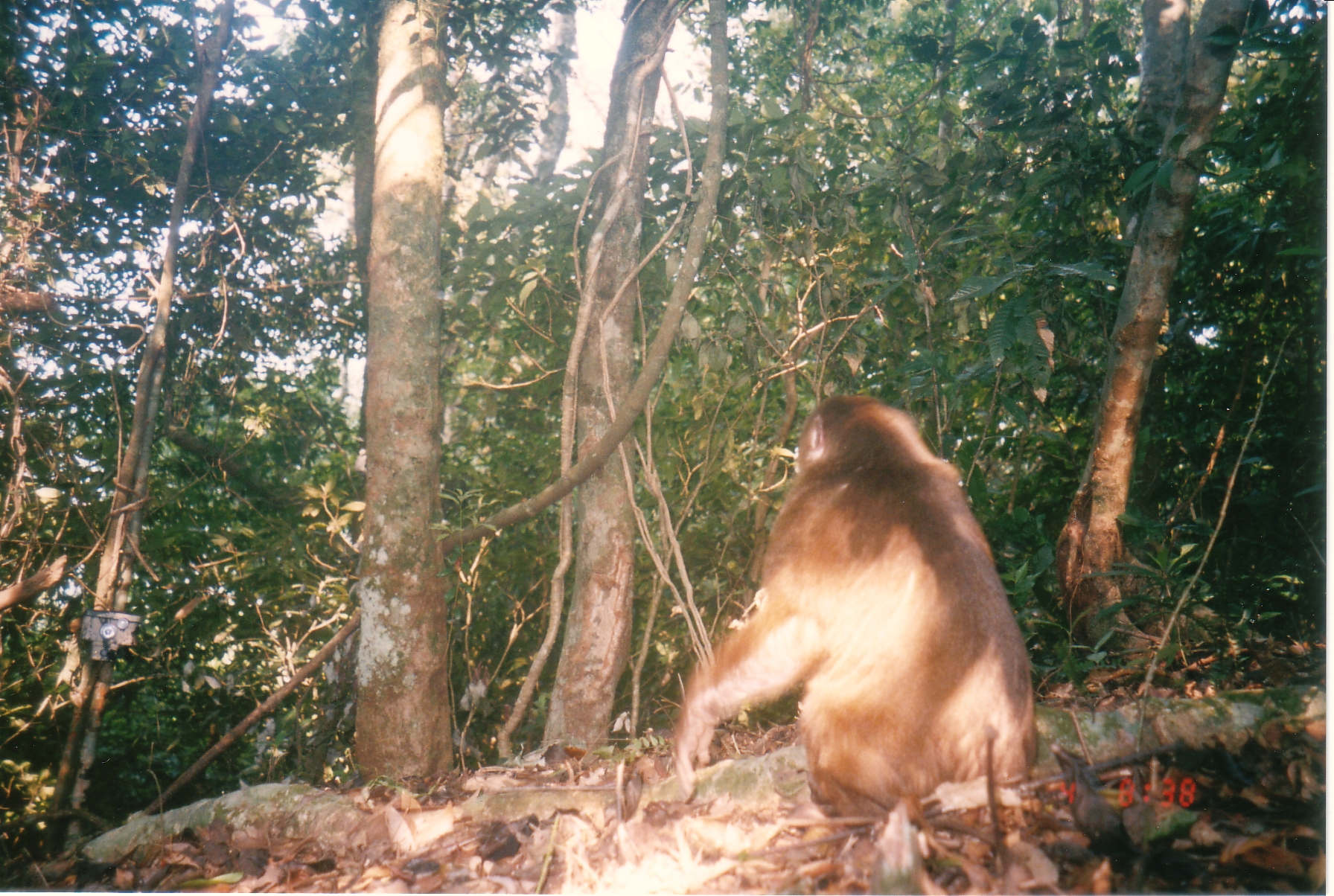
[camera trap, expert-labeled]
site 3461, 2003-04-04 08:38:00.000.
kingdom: Animalia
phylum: Chordata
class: Mammalia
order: Primates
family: Cercopithecidae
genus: Macaca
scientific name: Macaca arctoides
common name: stump-tailed macaque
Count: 1.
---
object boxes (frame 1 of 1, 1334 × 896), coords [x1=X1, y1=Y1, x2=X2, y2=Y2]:
macaca arctoides: [x1=672, y1=393, x2=1041, y2=834]